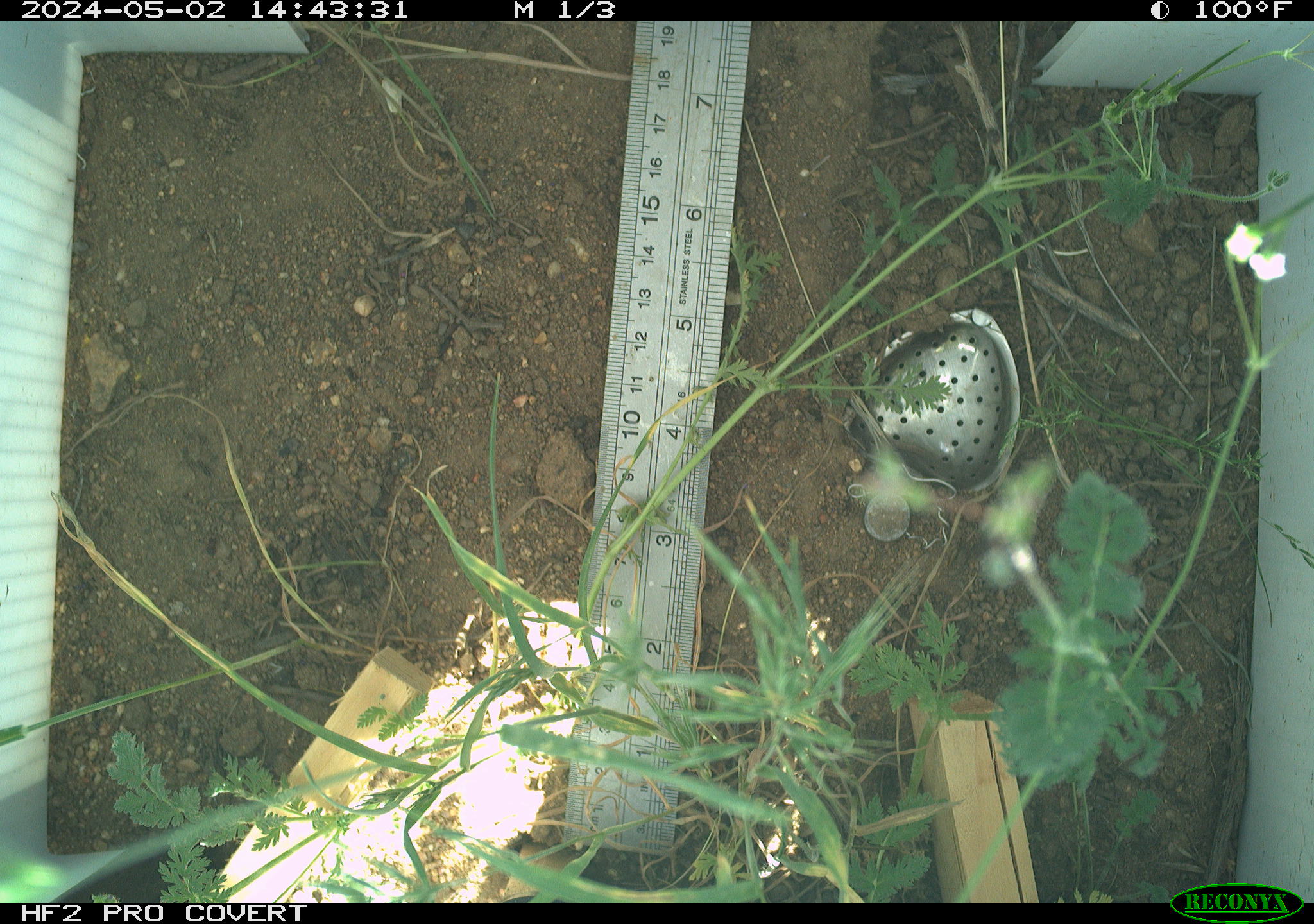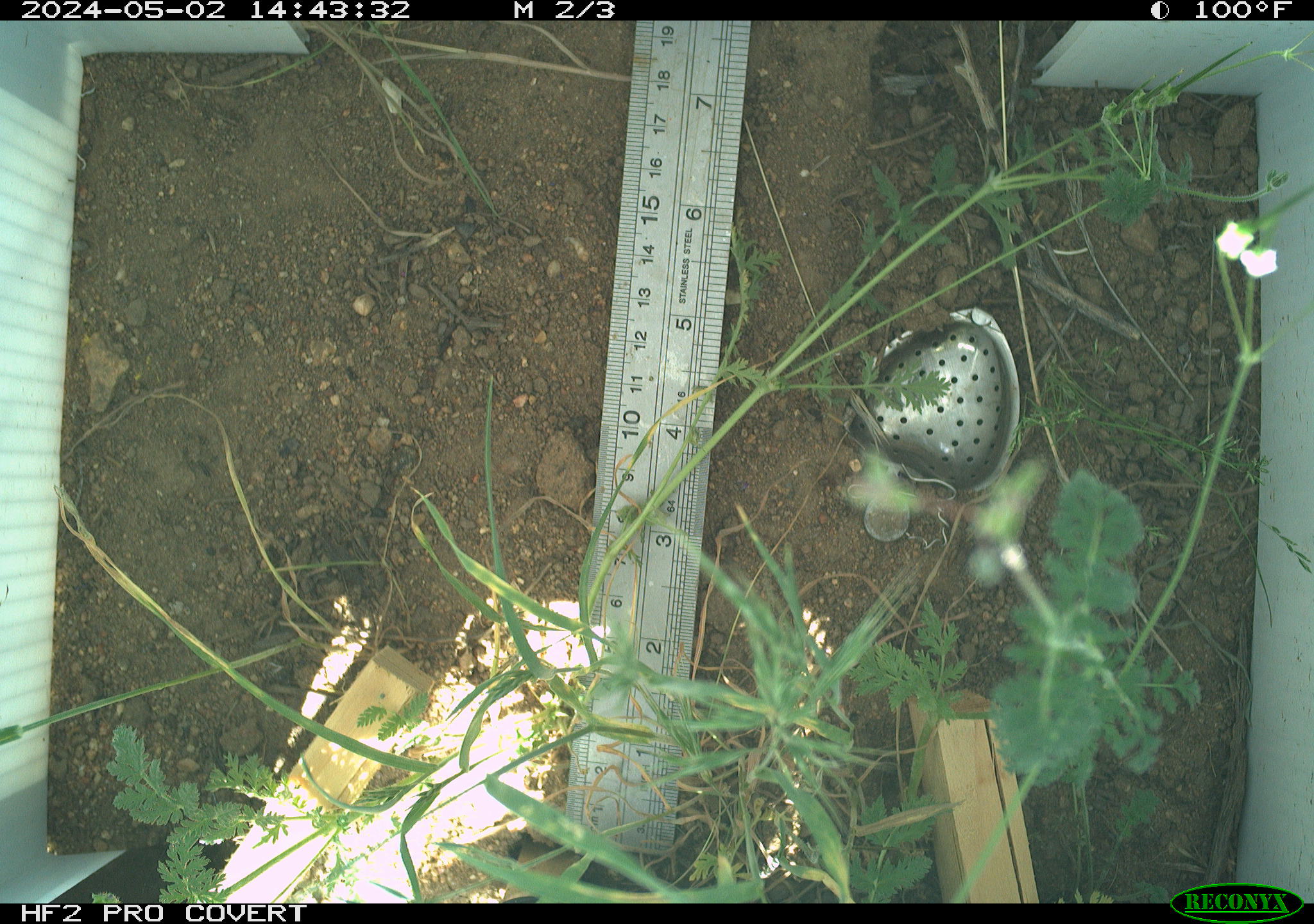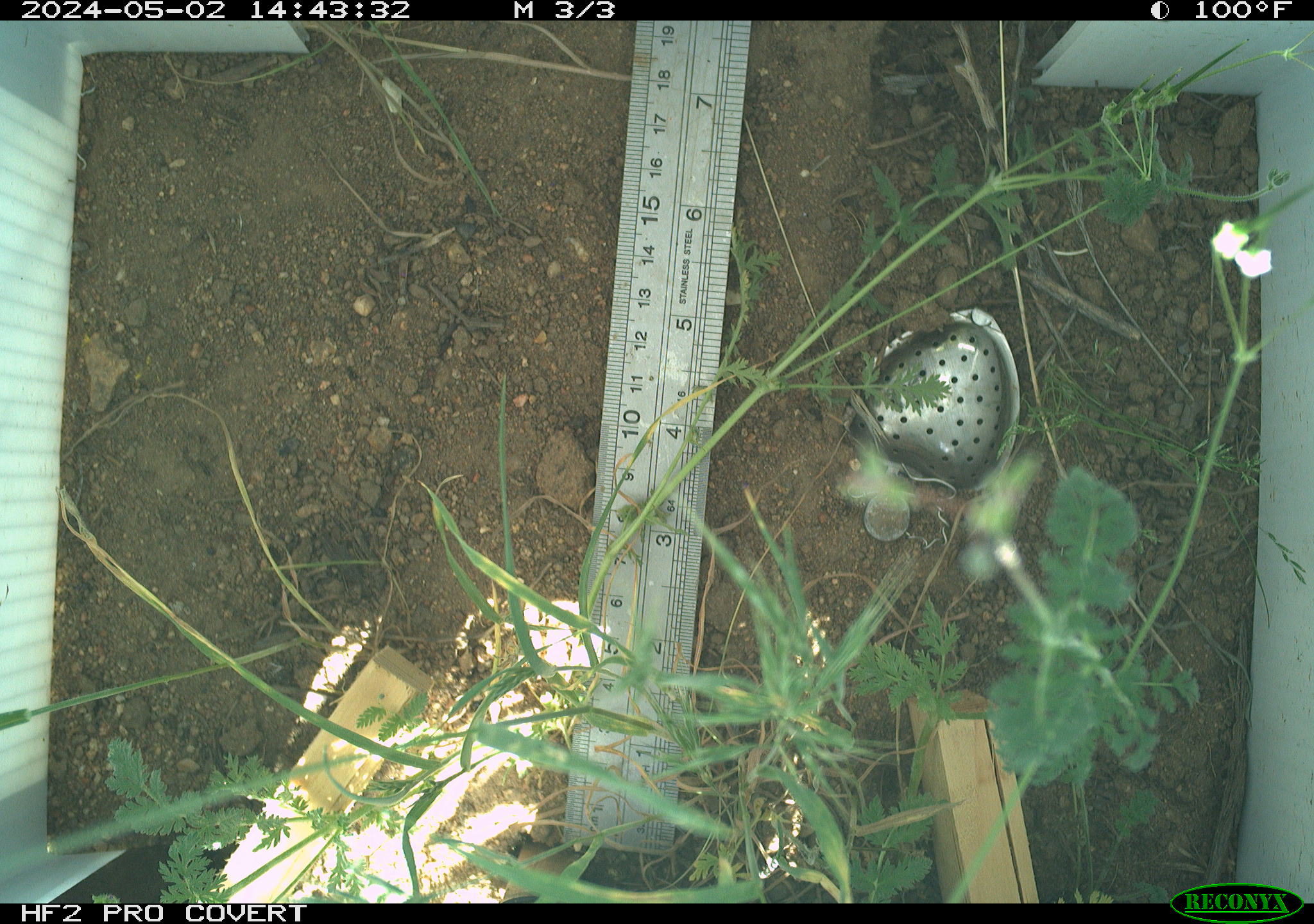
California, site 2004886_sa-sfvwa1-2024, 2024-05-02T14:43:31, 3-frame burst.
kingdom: Animalia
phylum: Arthropoda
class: Insecta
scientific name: Insecta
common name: insect